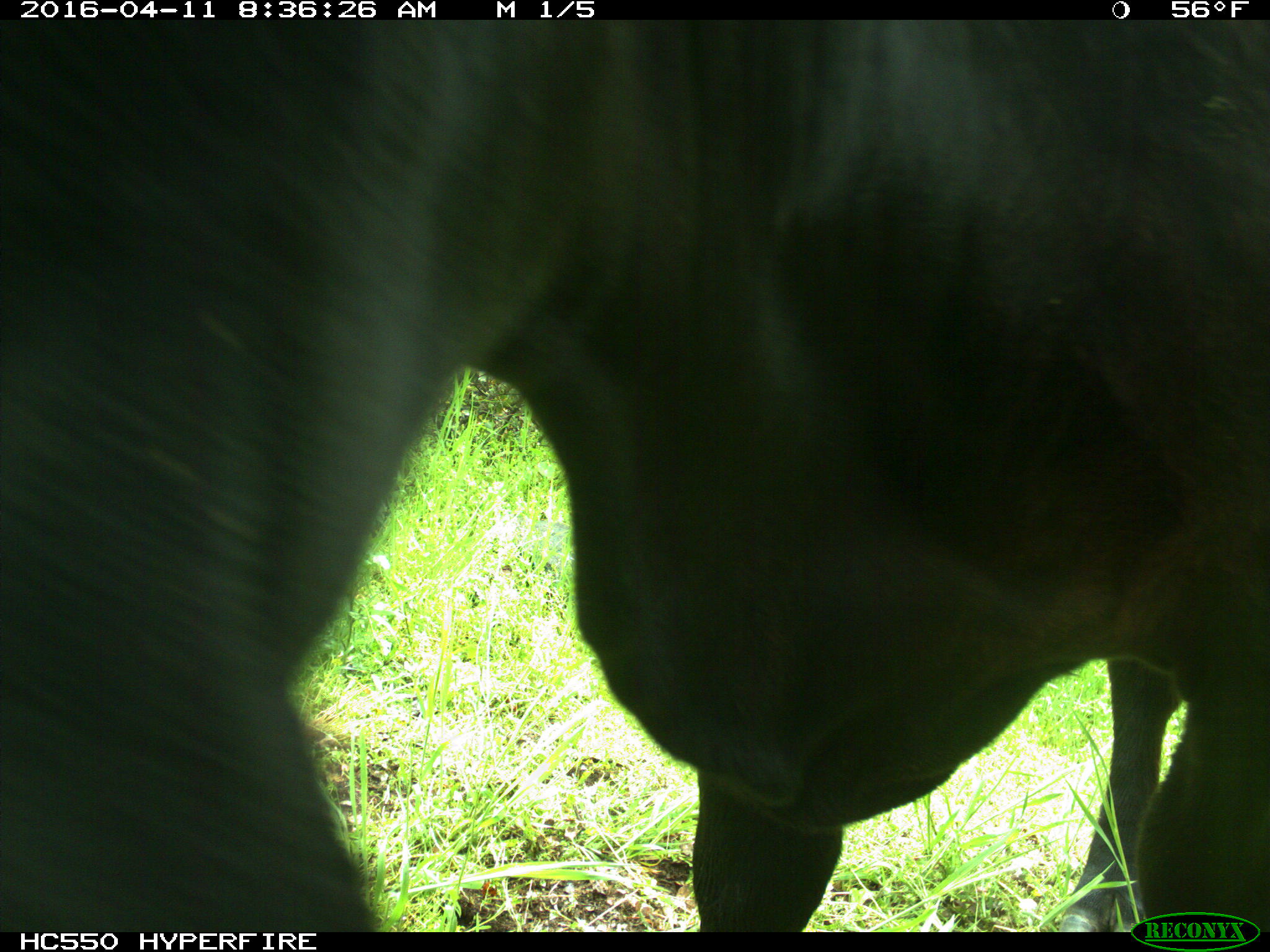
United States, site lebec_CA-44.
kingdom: Animalia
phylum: Chordata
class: Mammalia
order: Artiodactyla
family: Bovidae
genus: Bos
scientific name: Bos taurus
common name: domestic cow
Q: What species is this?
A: Bos taurus (domestic cow).